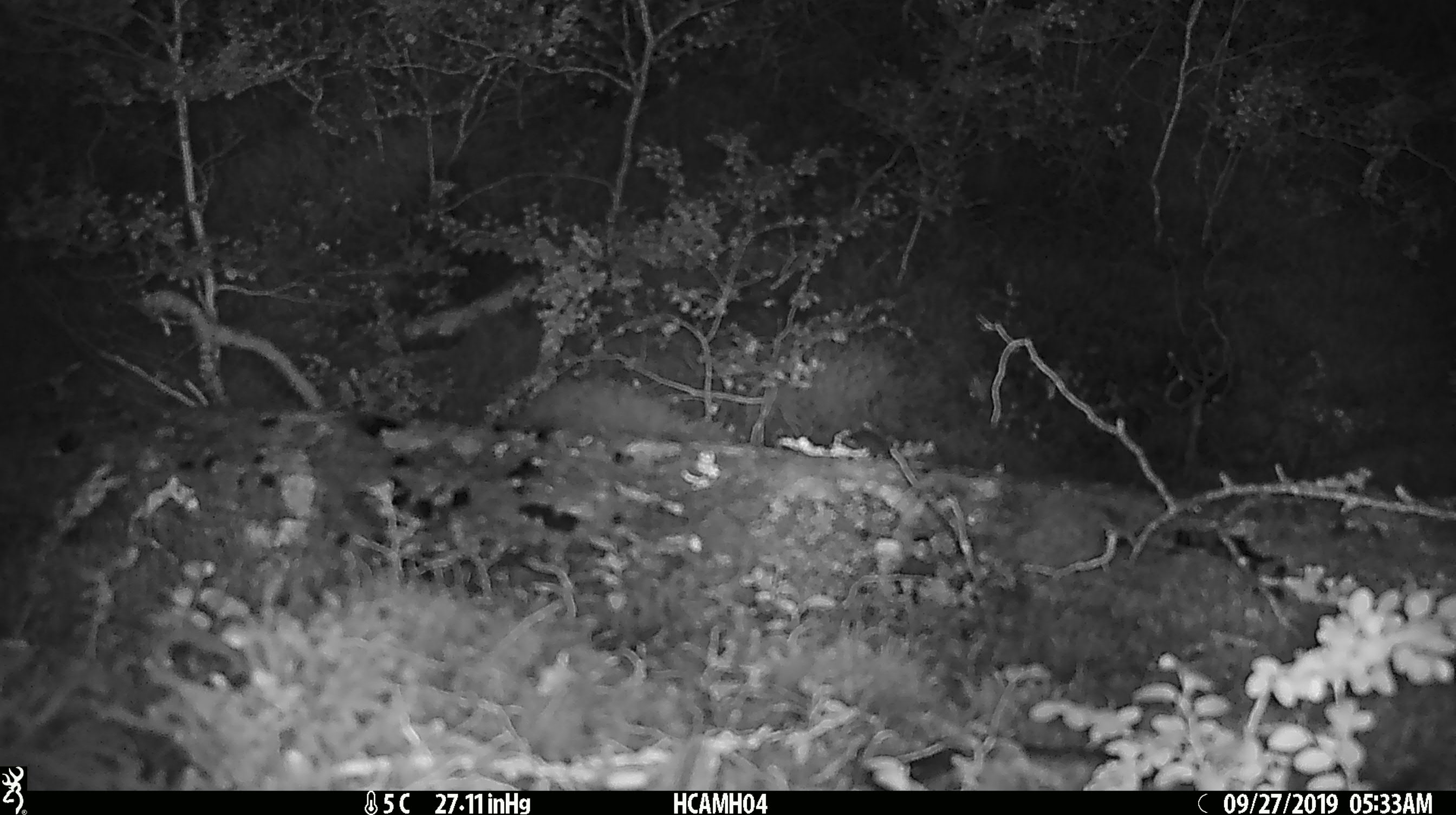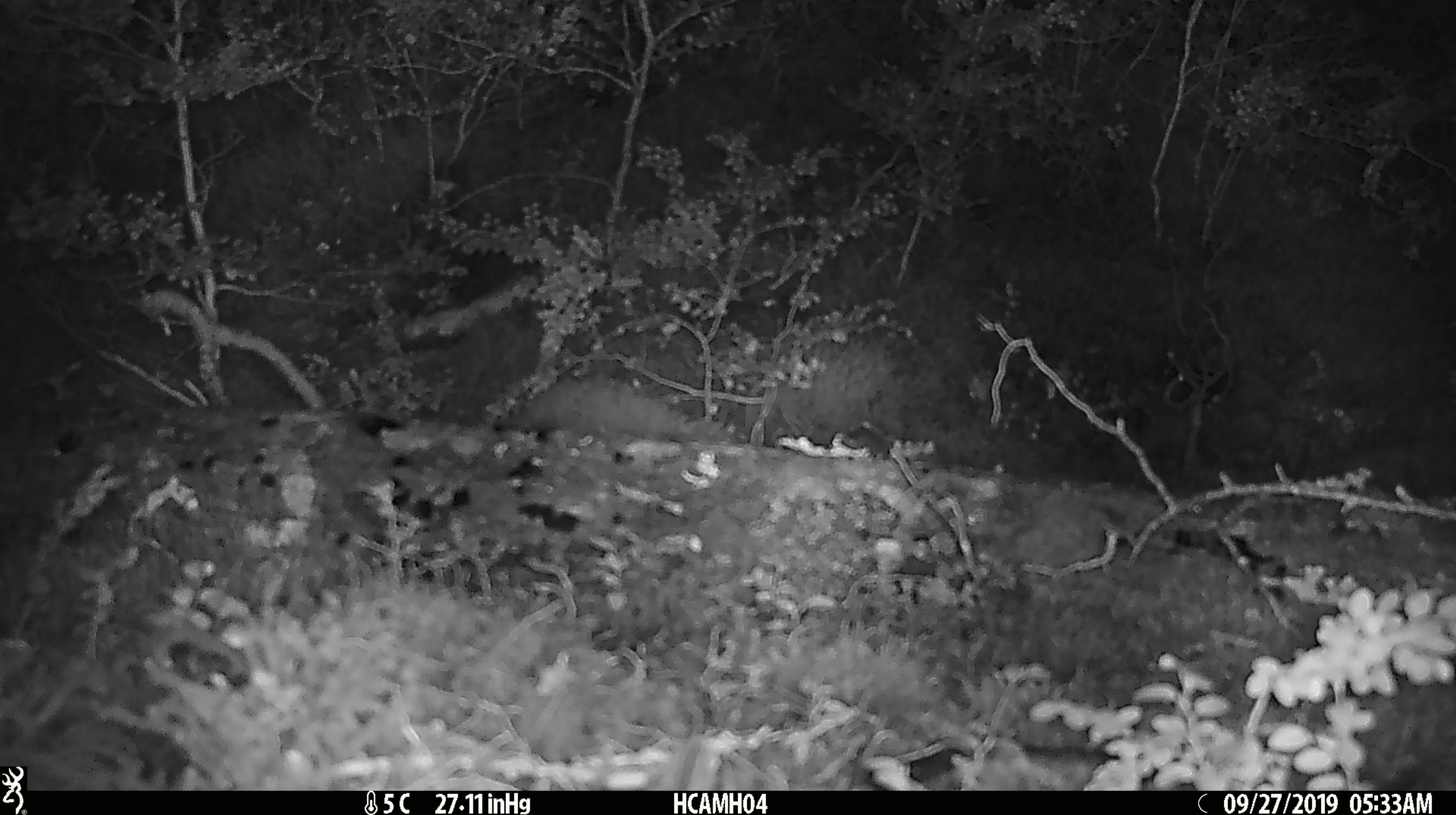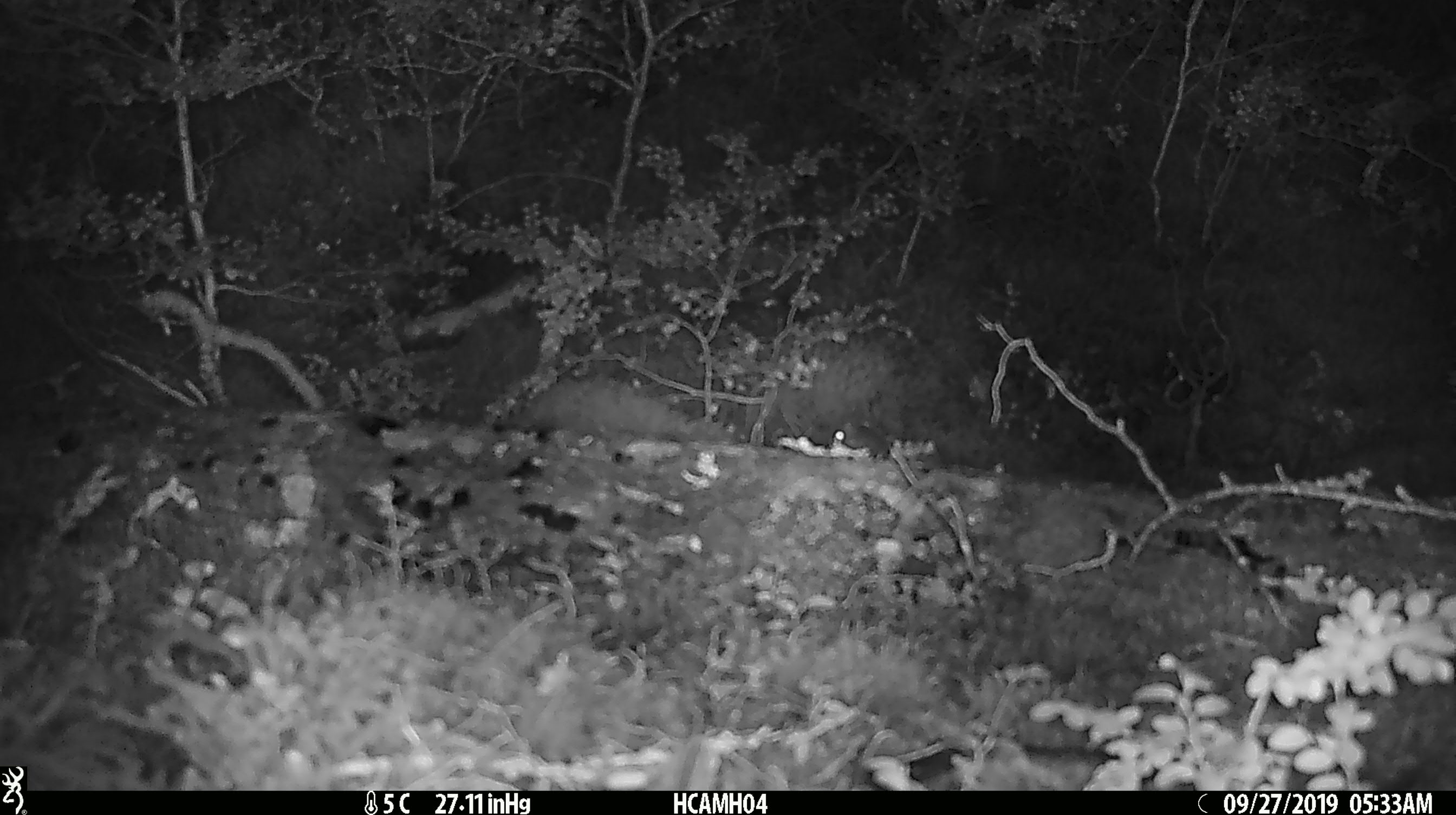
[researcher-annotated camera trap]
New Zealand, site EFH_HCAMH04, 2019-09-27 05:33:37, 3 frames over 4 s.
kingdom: Animalia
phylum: Chordata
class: Mammalia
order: Rodentia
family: Muridae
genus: Mus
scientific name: Mus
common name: mouse